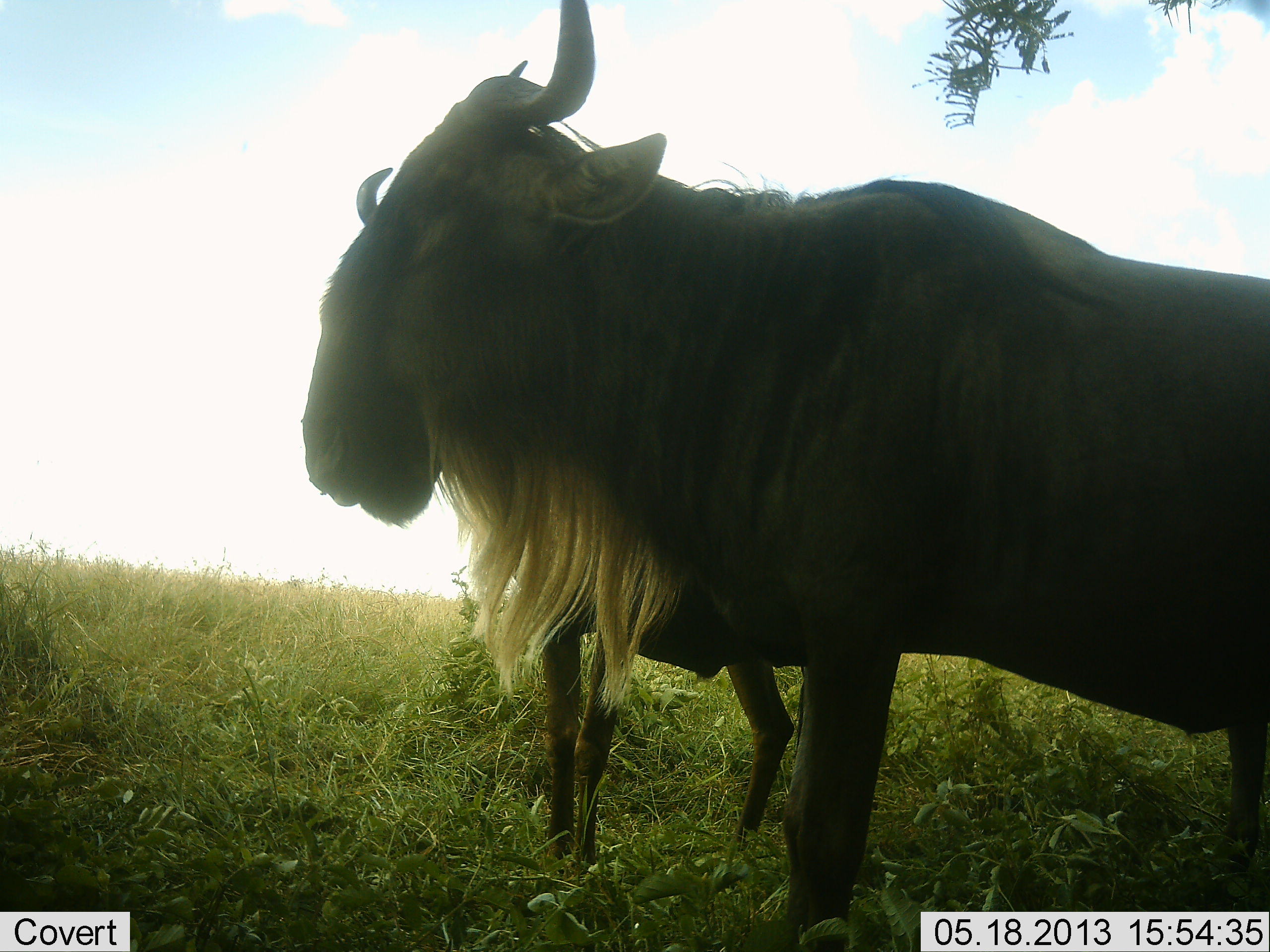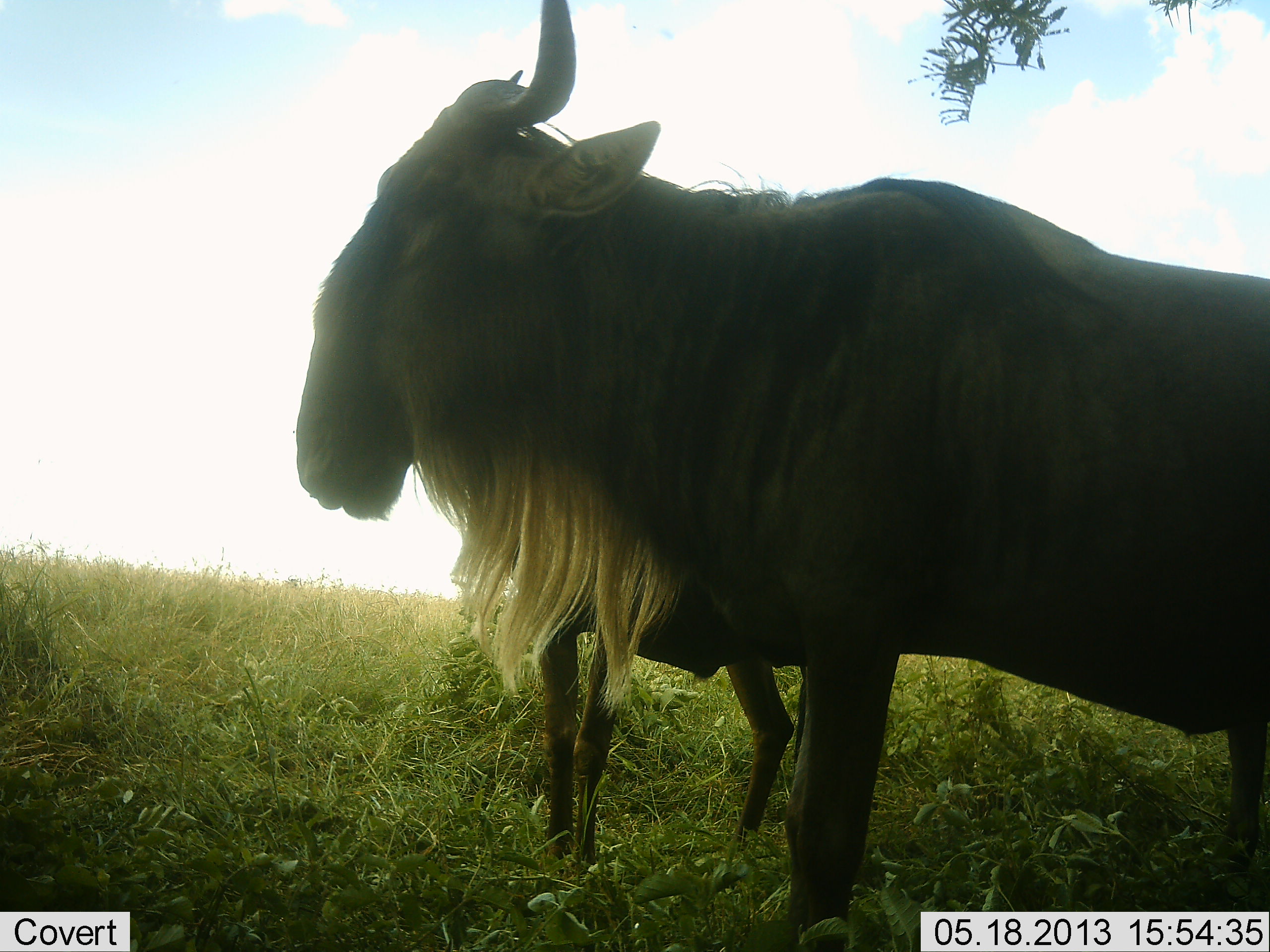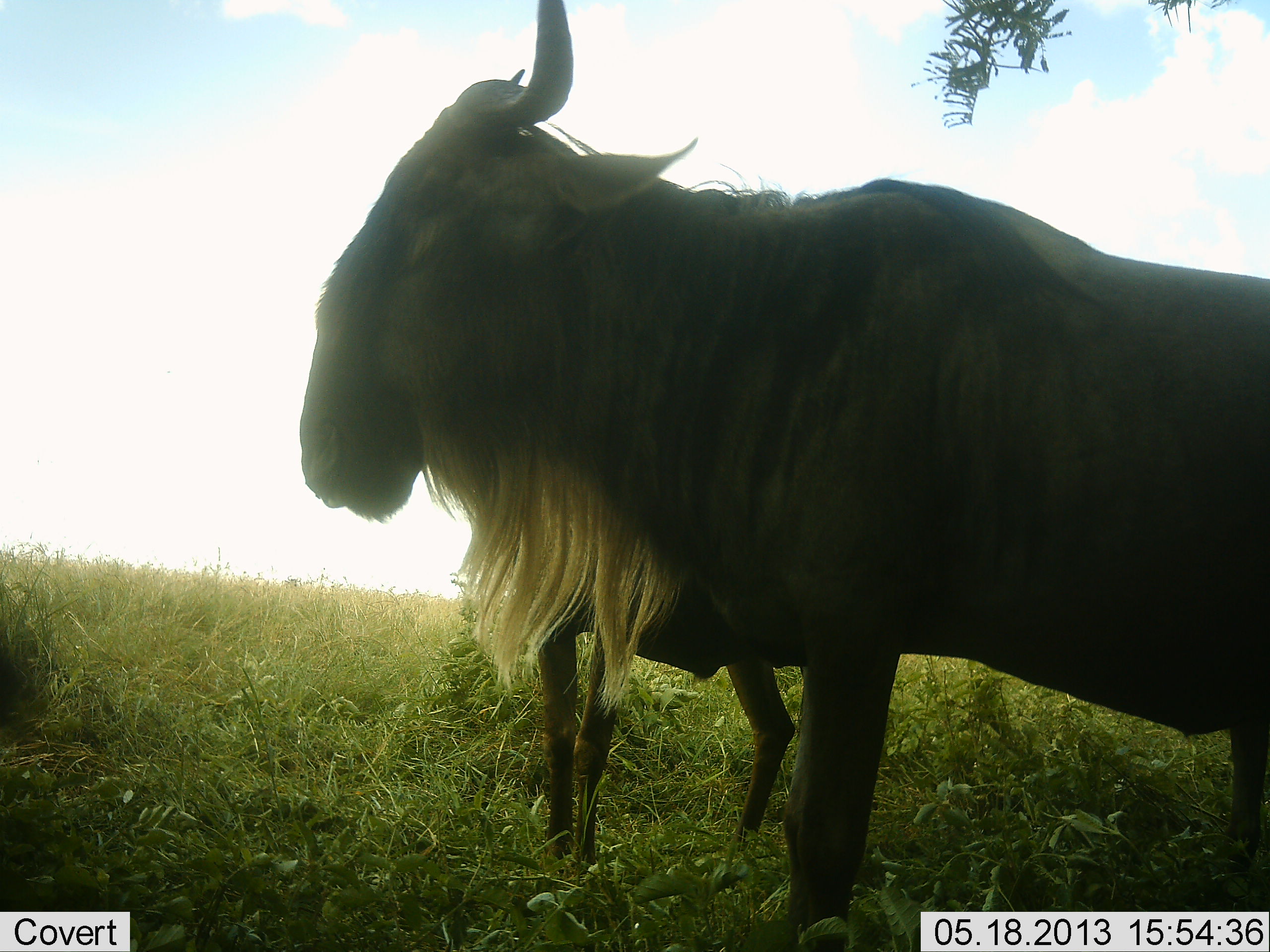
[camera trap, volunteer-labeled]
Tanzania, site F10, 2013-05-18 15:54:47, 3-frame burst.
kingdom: Animalia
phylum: Chordata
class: Mammalia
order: Artiodactyla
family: Bovidae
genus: Connochaetes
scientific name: Connochaetes taurinus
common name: blue wildebeest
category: wildebeest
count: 2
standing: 100%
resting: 0%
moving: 0%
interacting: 0%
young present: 40%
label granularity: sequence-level